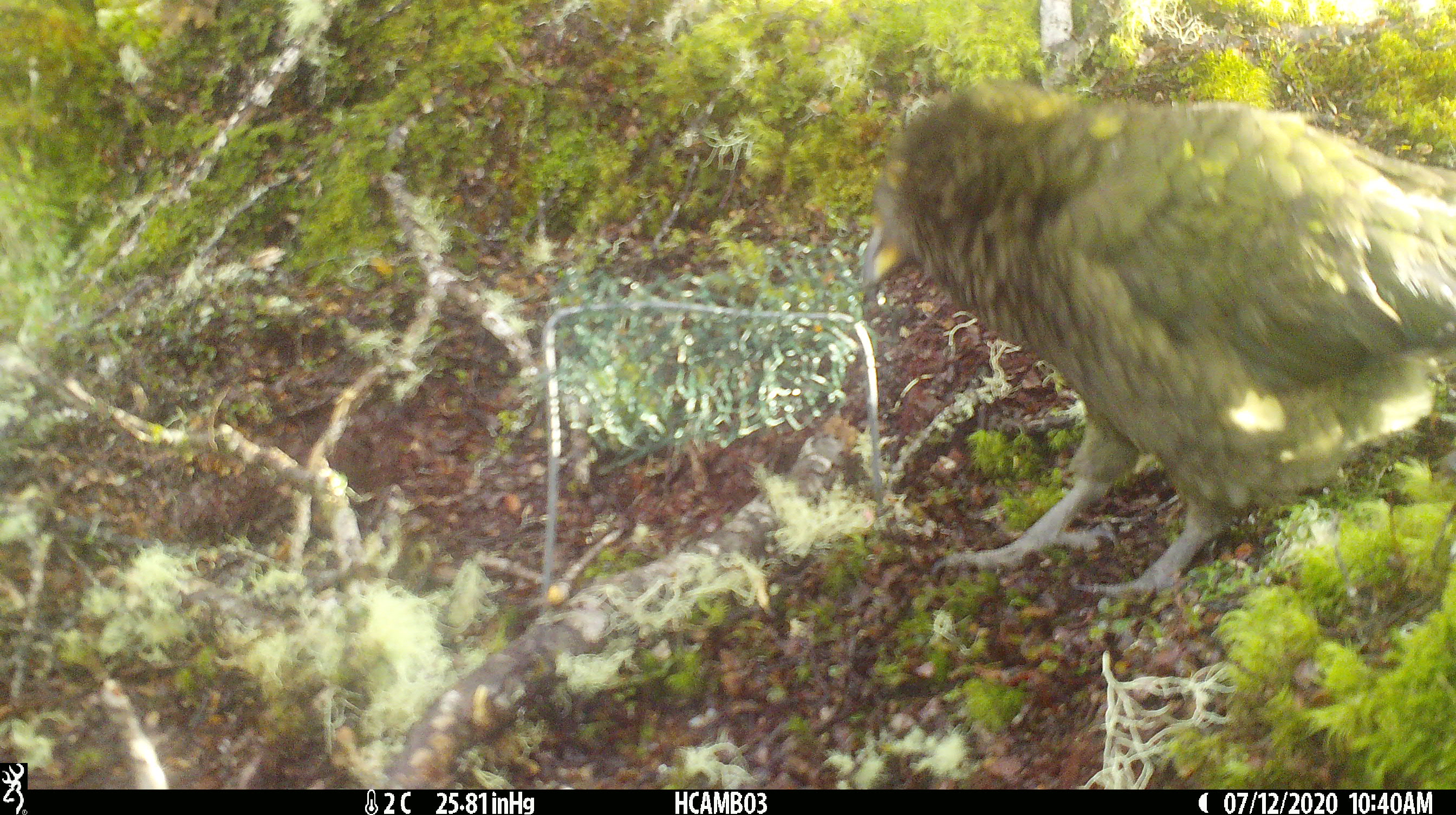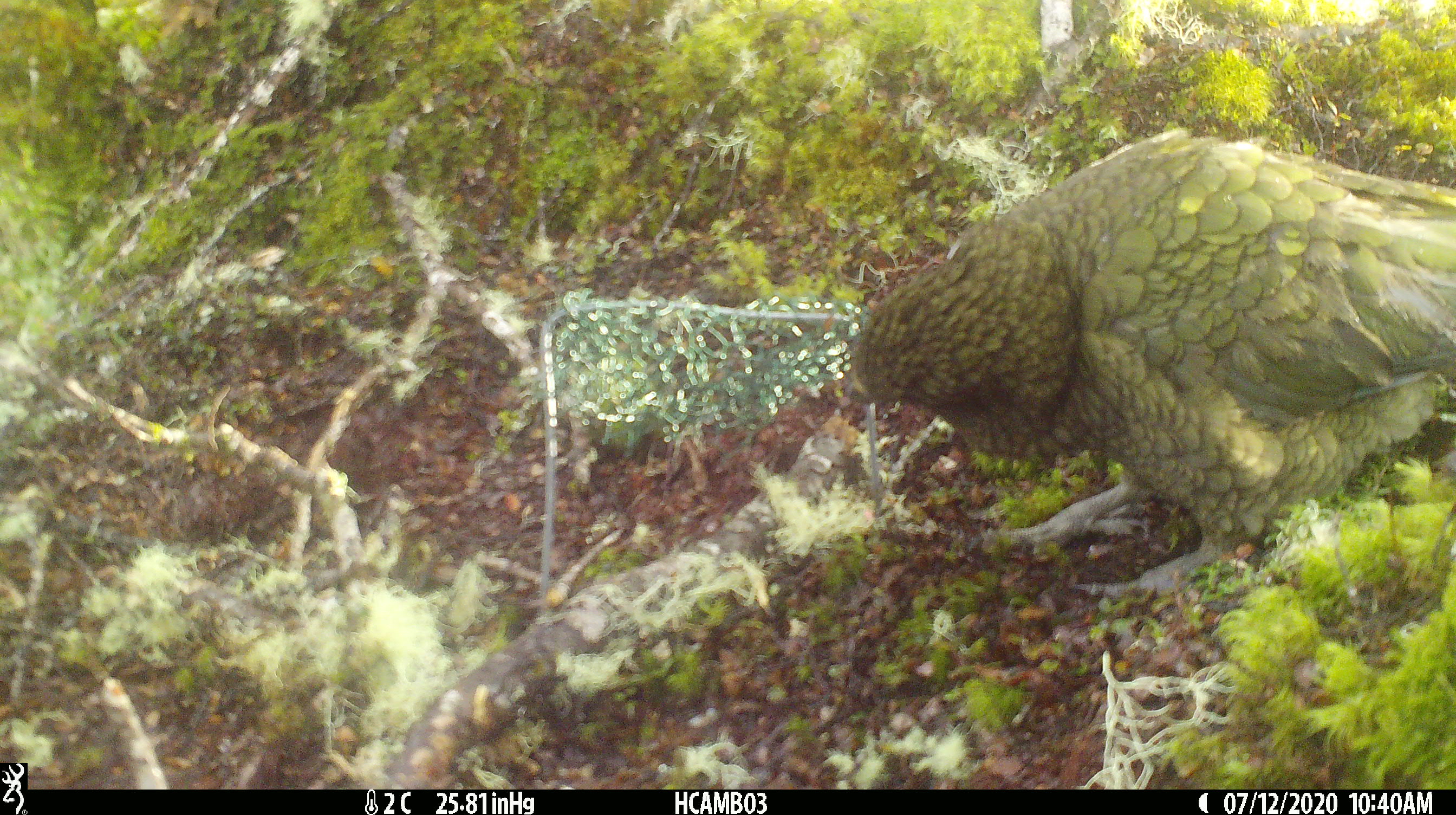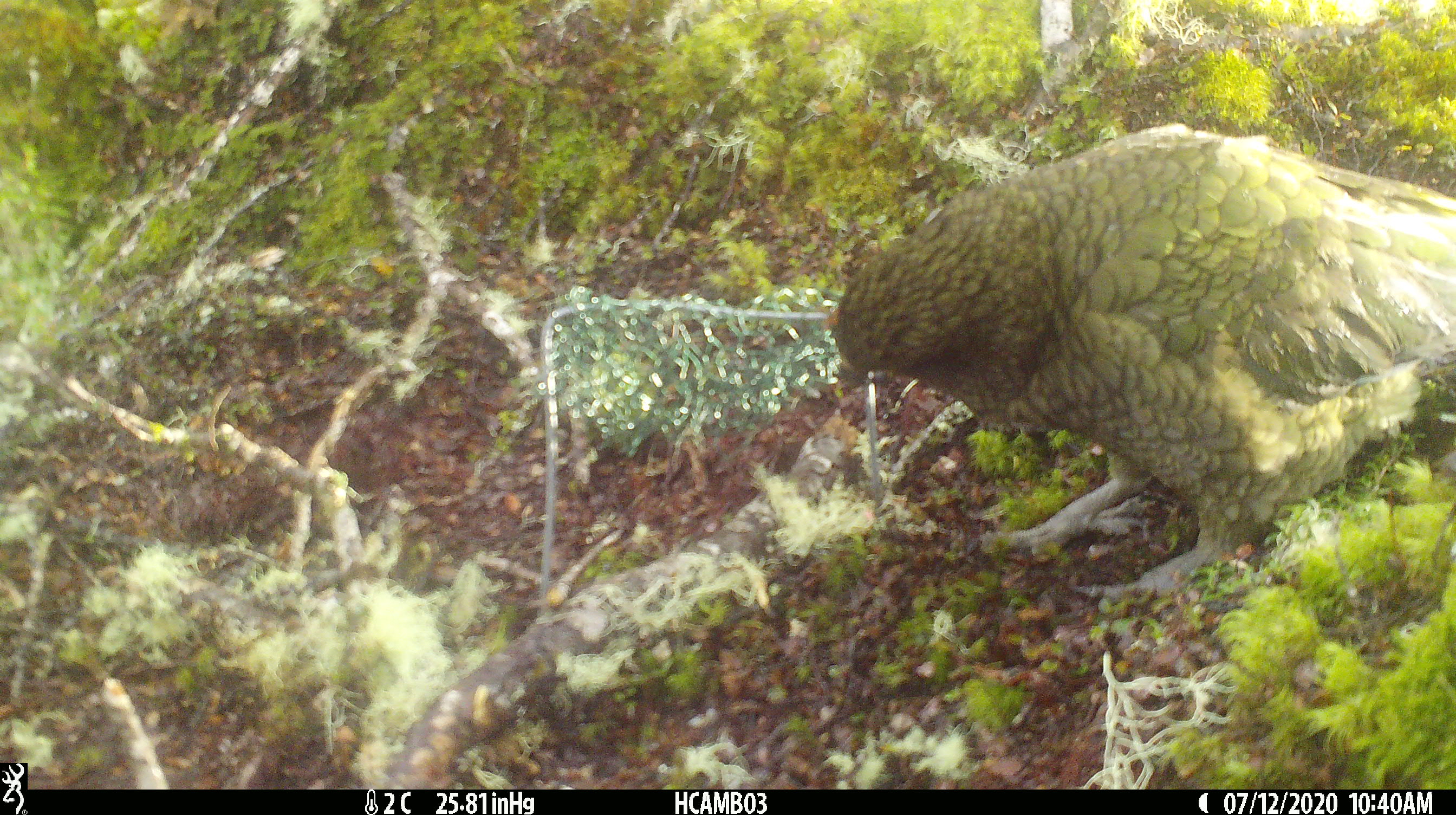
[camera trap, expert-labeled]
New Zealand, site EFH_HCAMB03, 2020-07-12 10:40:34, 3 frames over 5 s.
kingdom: Animalia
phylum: Chordata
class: Aves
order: Psittaciformes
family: Strigopidae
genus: Nestor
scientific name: Nestor notabilis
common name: kea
Kea (Nestor notabilis).